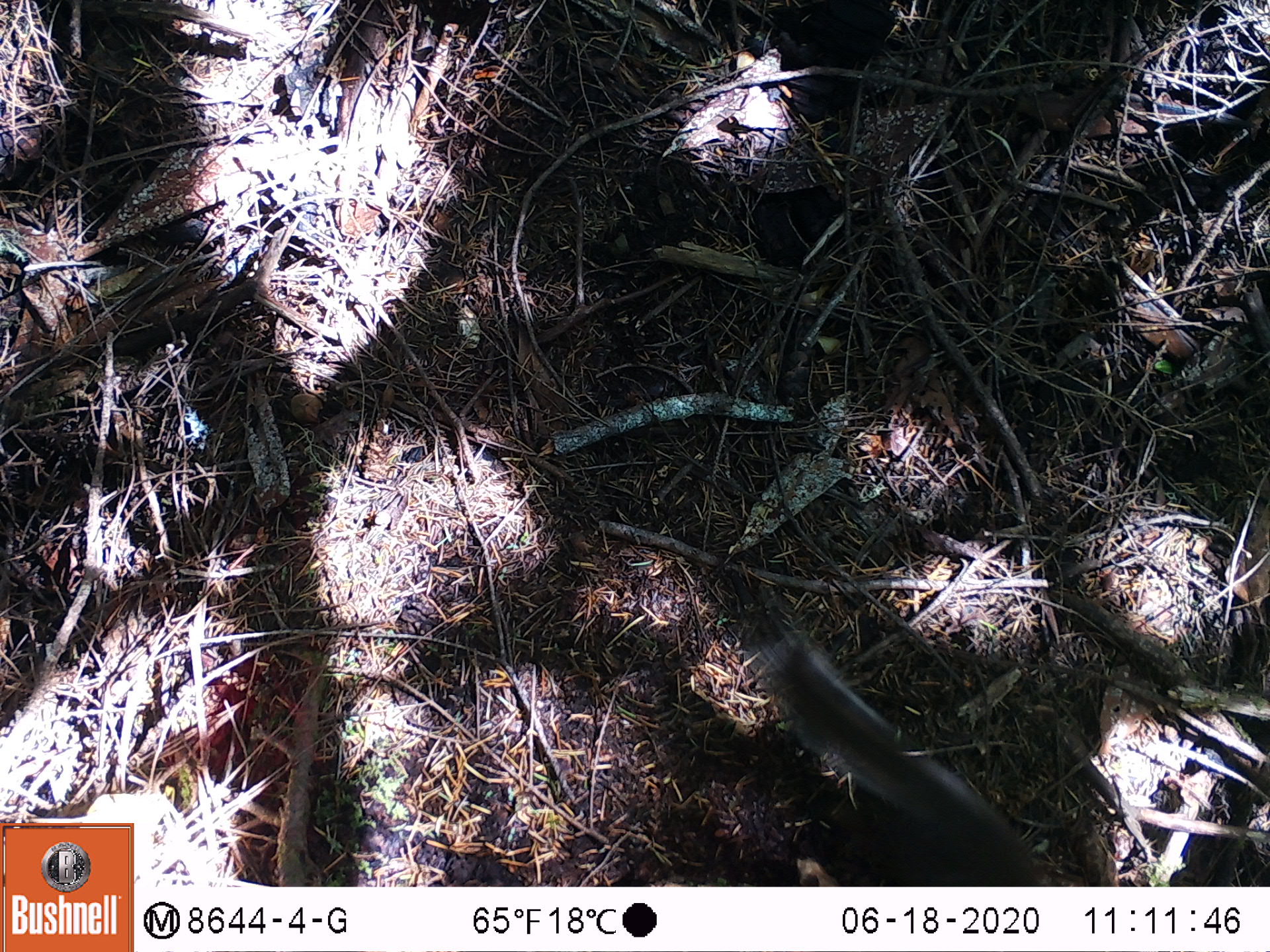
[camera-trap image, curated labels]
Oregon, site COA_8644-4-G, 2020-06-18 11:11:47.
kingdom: Animalia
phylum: Chordata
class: Mammalia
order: Rodentia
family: Sciuridae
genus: Tamiasciurus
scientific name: Tamiasciurus douglasii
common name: douglas squirrel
Douglas squirrel (Tamiasciurus douglasii).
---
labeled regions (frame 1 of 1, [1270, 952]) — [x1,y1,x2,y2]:
douglas squirrel: [763,637,1047,878]